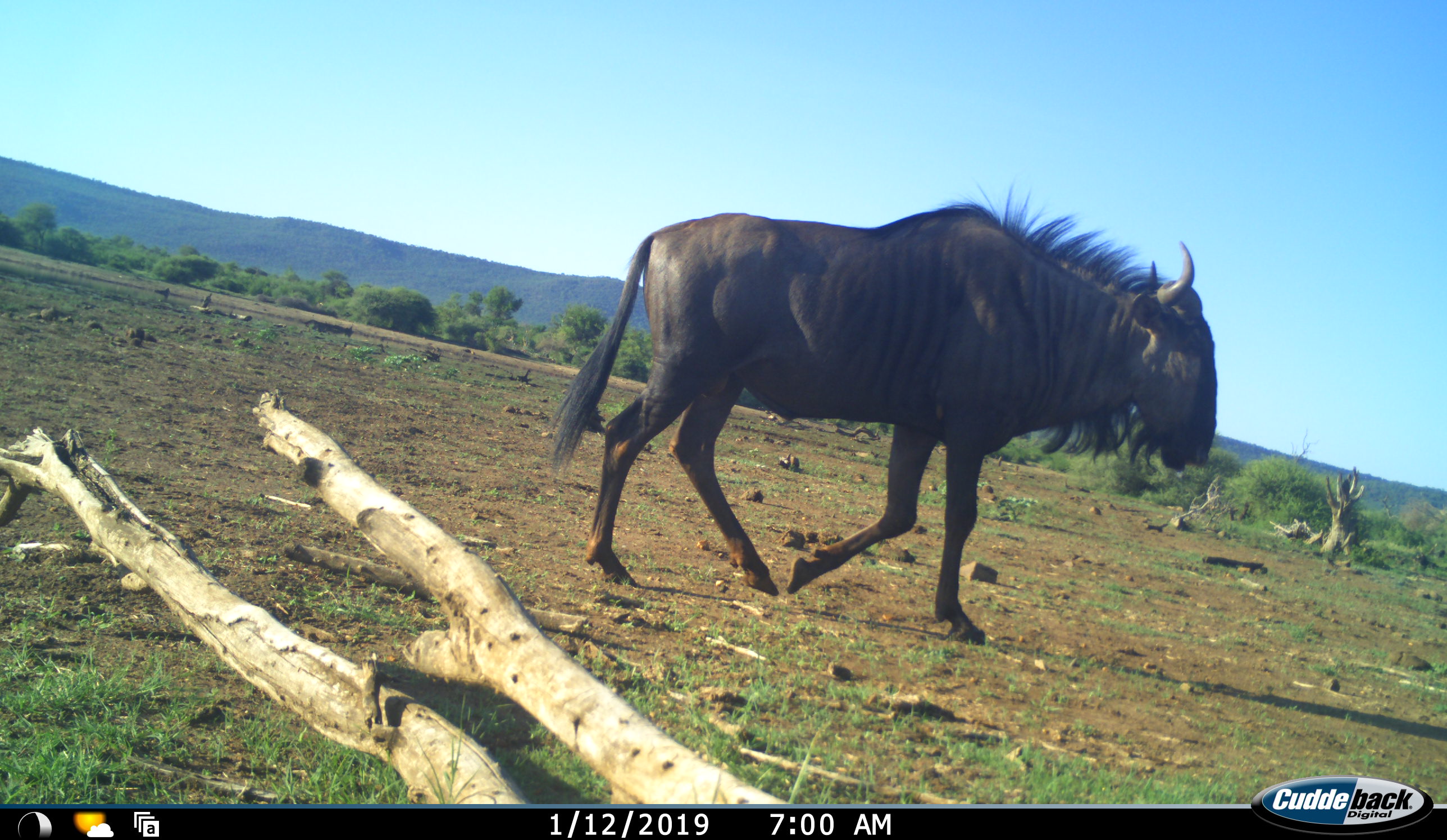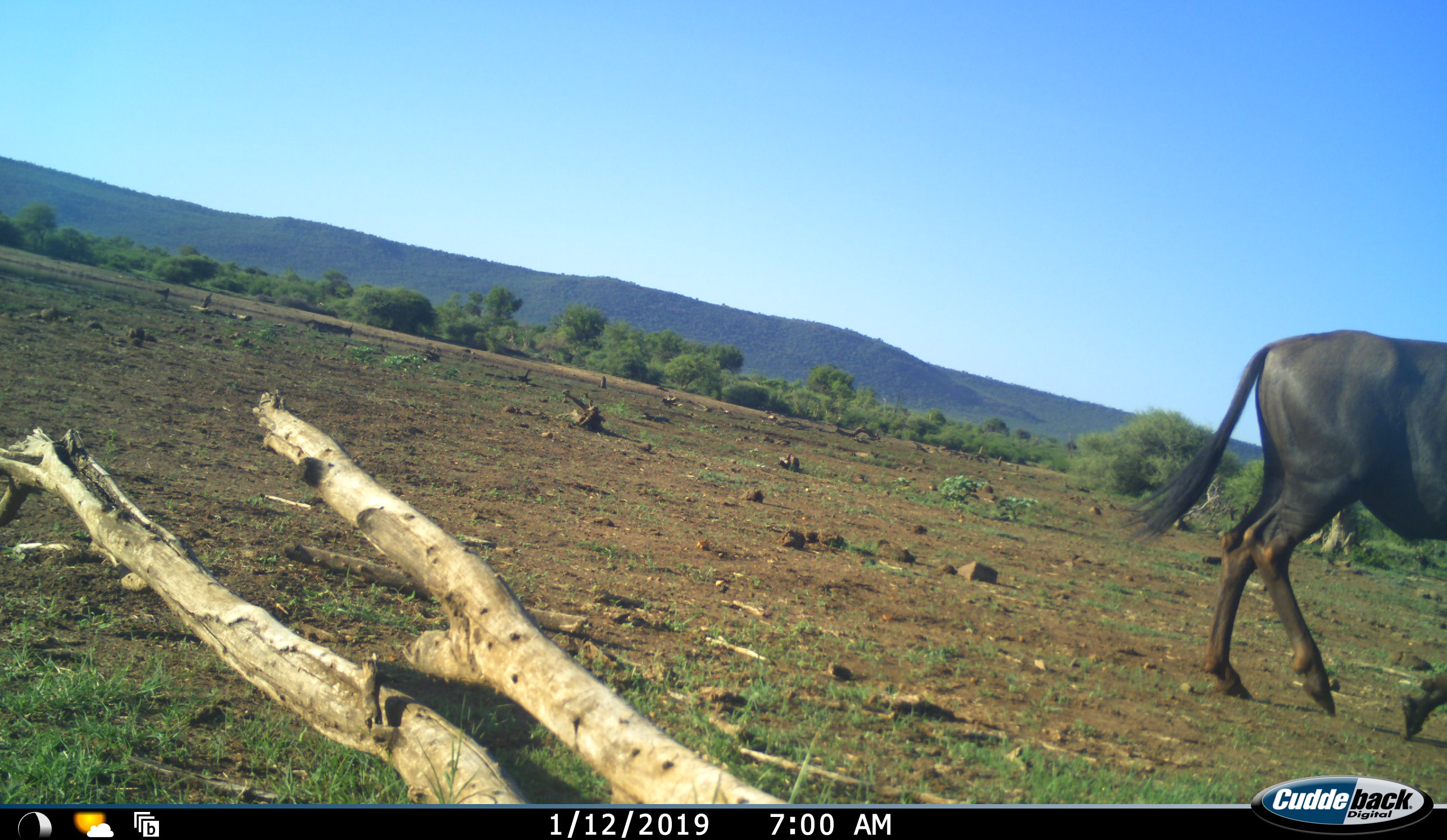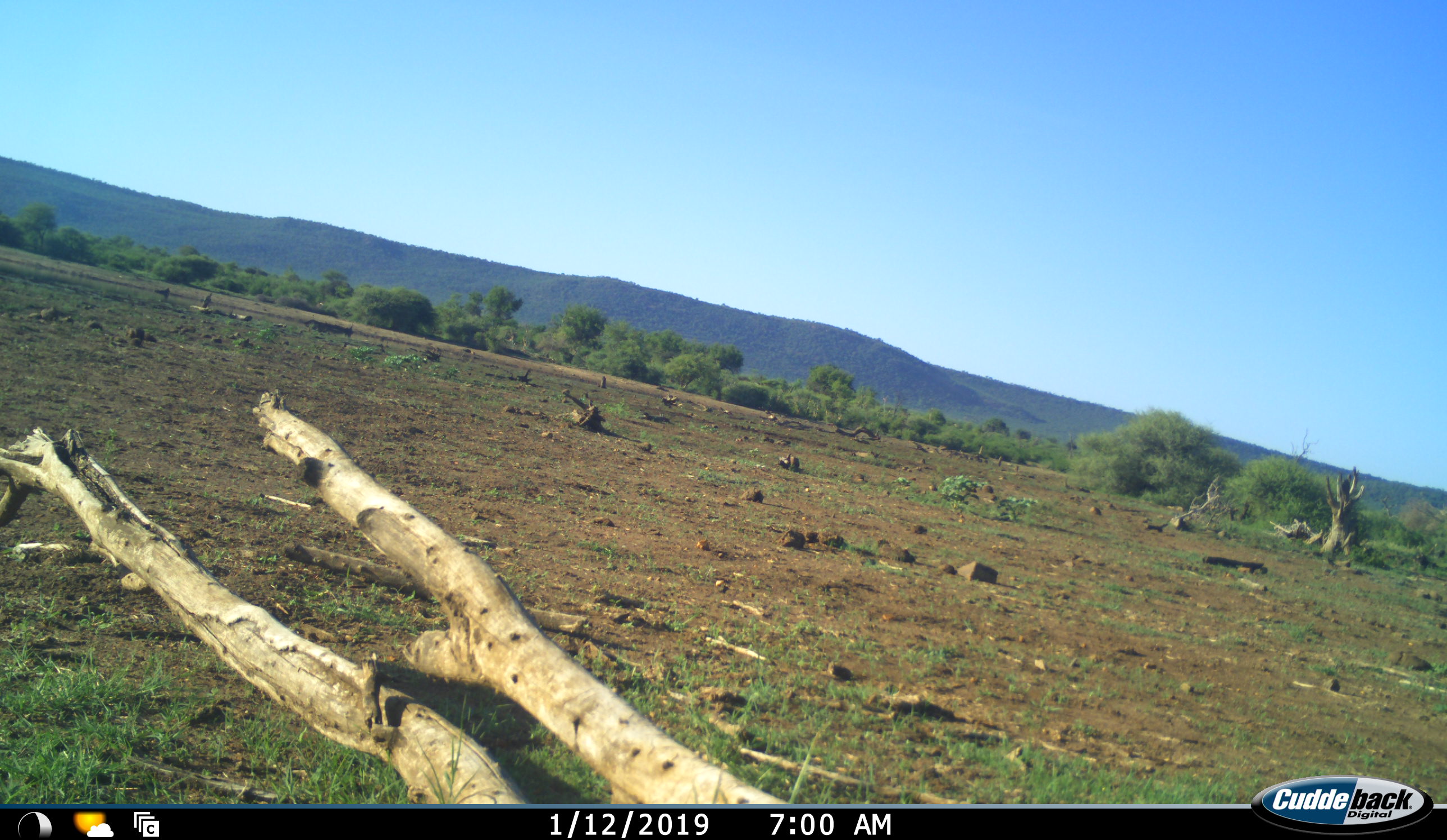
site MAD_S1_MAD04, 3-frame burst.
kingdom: Animalia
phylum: Chordata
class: Mammalia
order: Artiodactyla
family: Bovidae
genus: Connochaetes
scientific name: Connochaetes taurinus taurinus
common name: blue wildebeest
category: wildebeestblue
Wildebeestblue (blue wildebeest) (Connochaetes taurinus taurinus), count 1. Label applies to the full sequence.